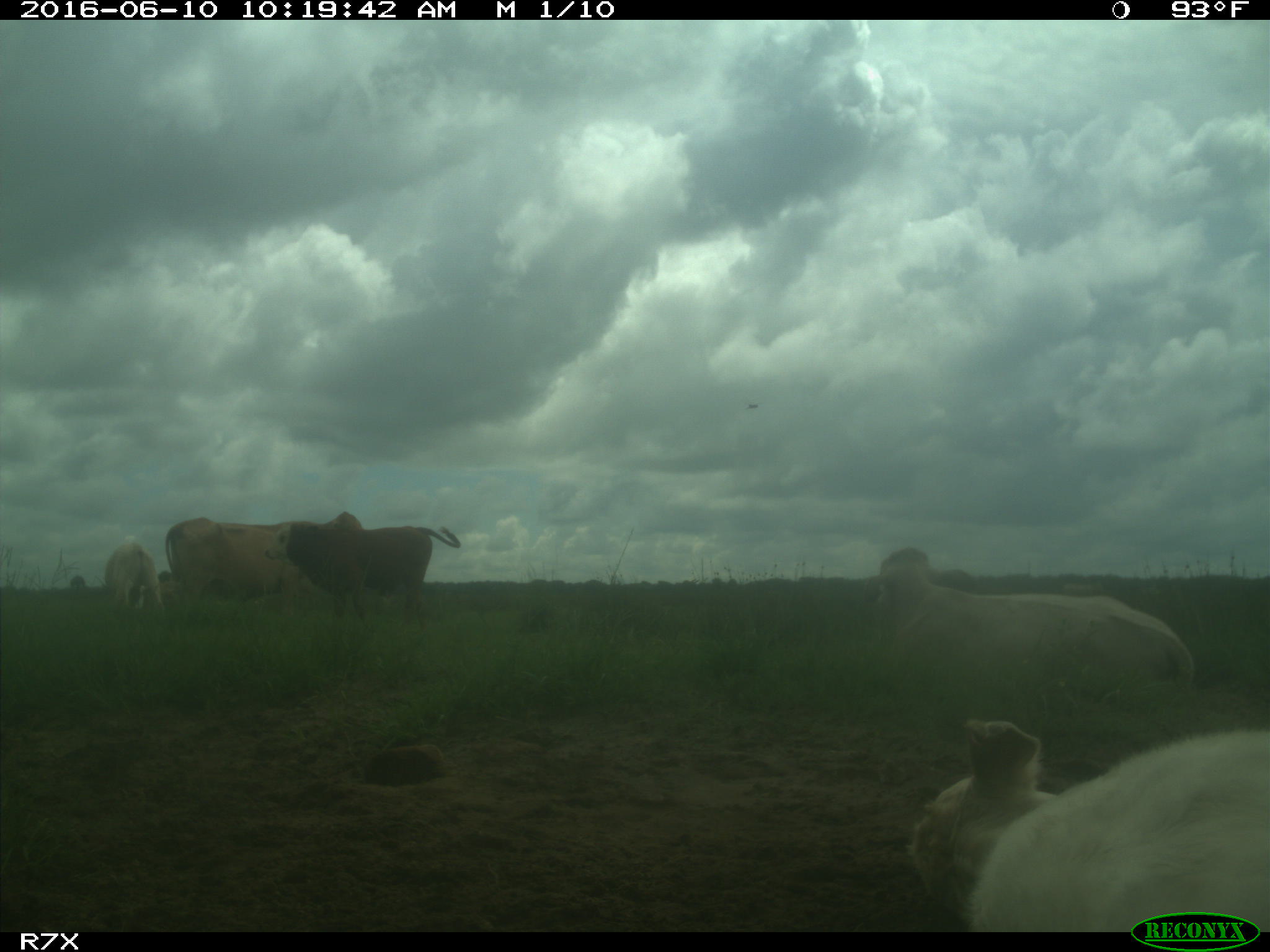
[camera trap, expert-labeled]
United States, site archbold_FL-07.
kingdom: Animalia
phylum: Chordata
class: Mammalia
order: Artiodactyla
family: Bovidae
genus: Bos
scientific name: Bos taurus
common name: domestic cow